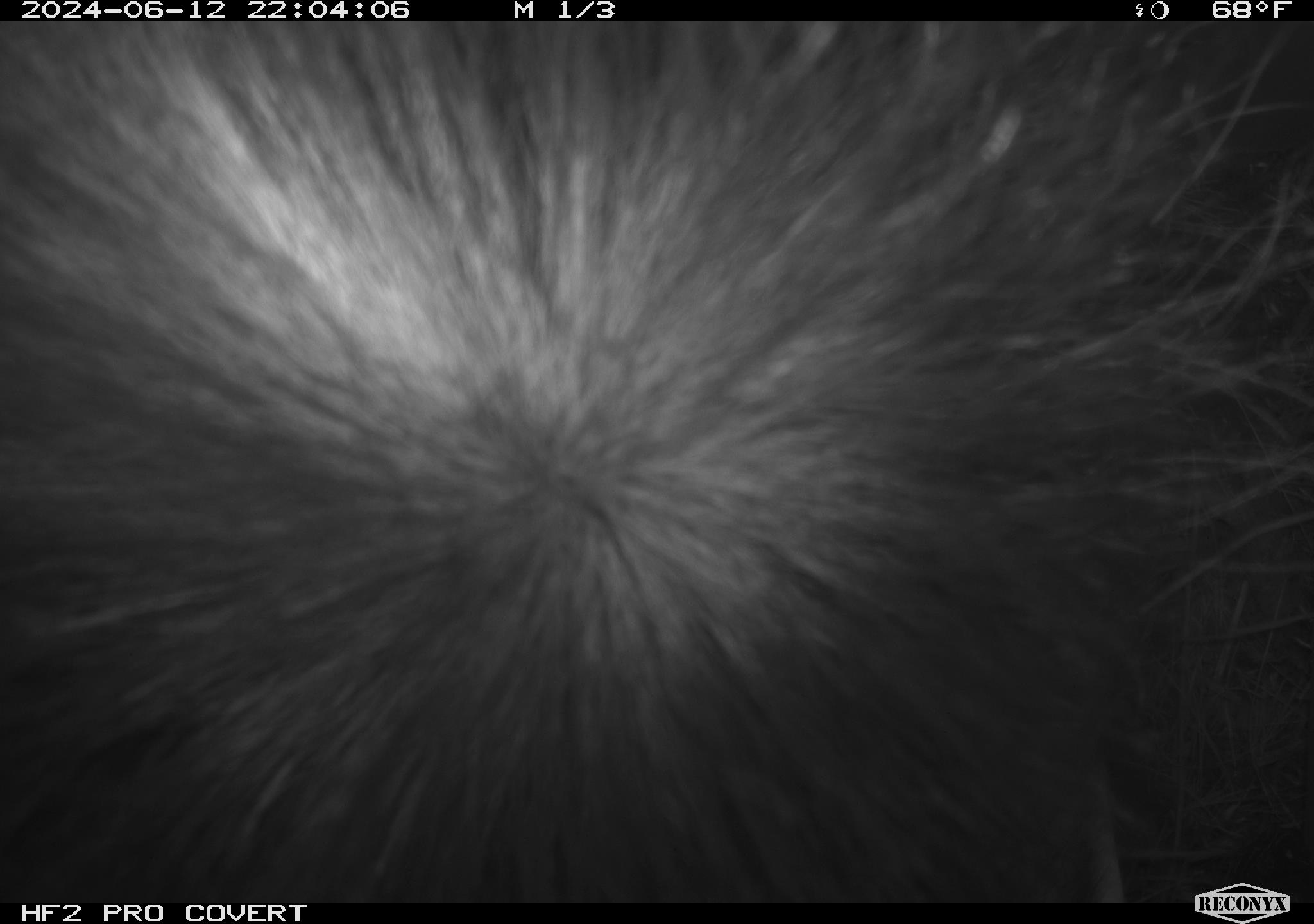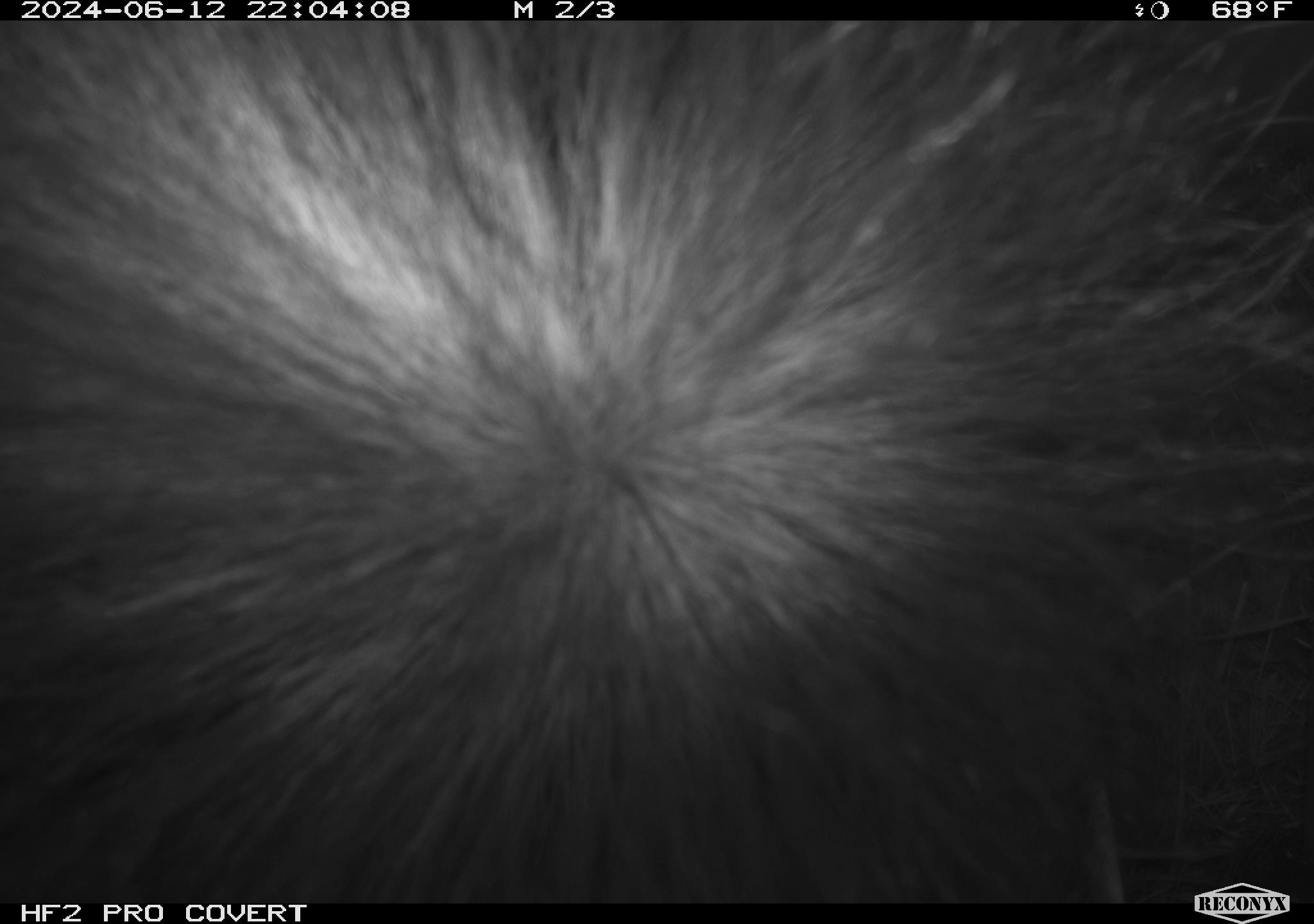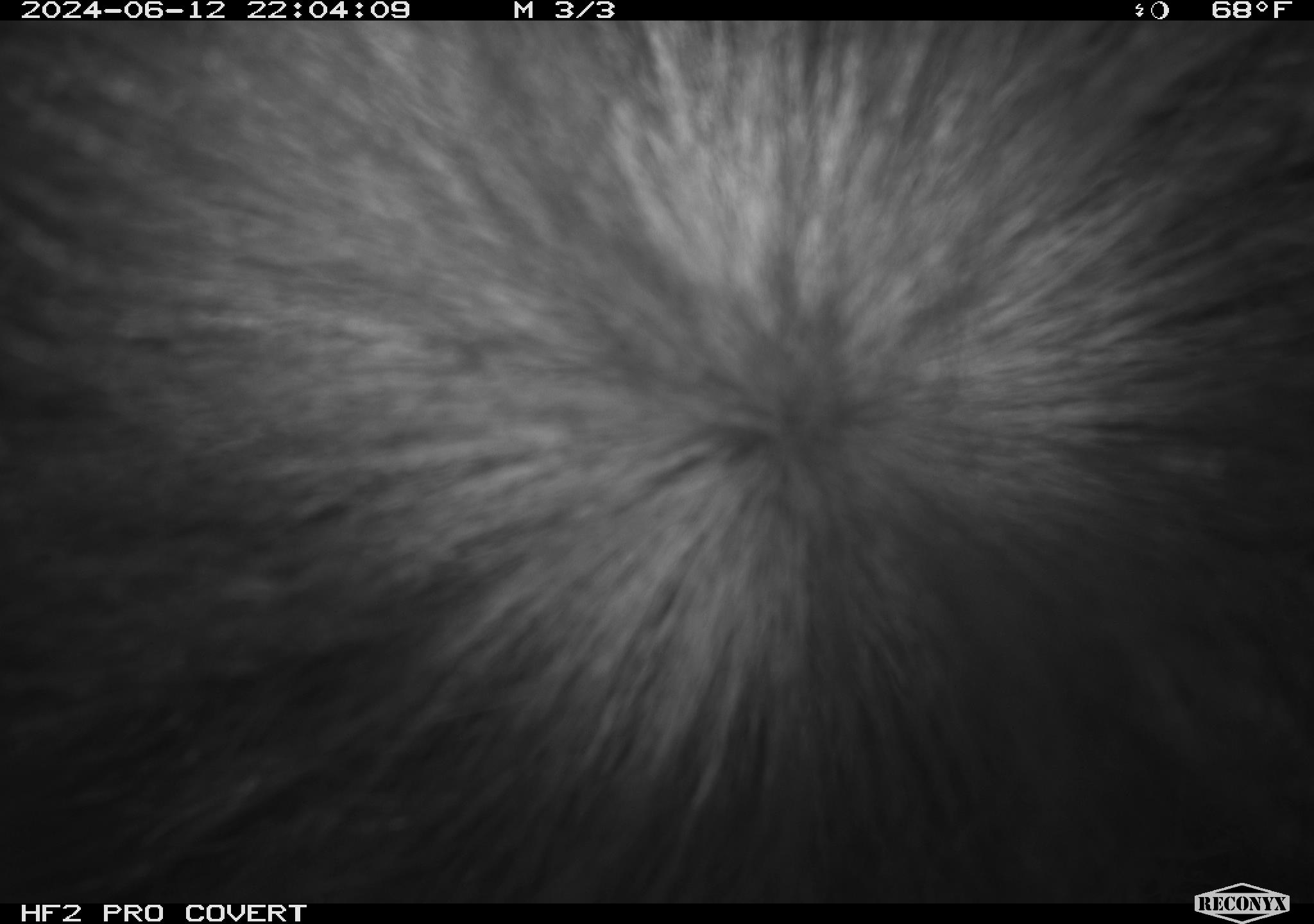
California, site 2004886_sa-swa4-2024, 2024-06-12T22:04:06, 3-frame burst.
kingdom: Animalia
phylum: Chordata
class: Mammalia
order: Carnivora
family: Mephitidae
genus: Mephitis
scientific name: Mephitis mephitis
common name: striped skunk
Striped skunk (Mephitis mephitis).